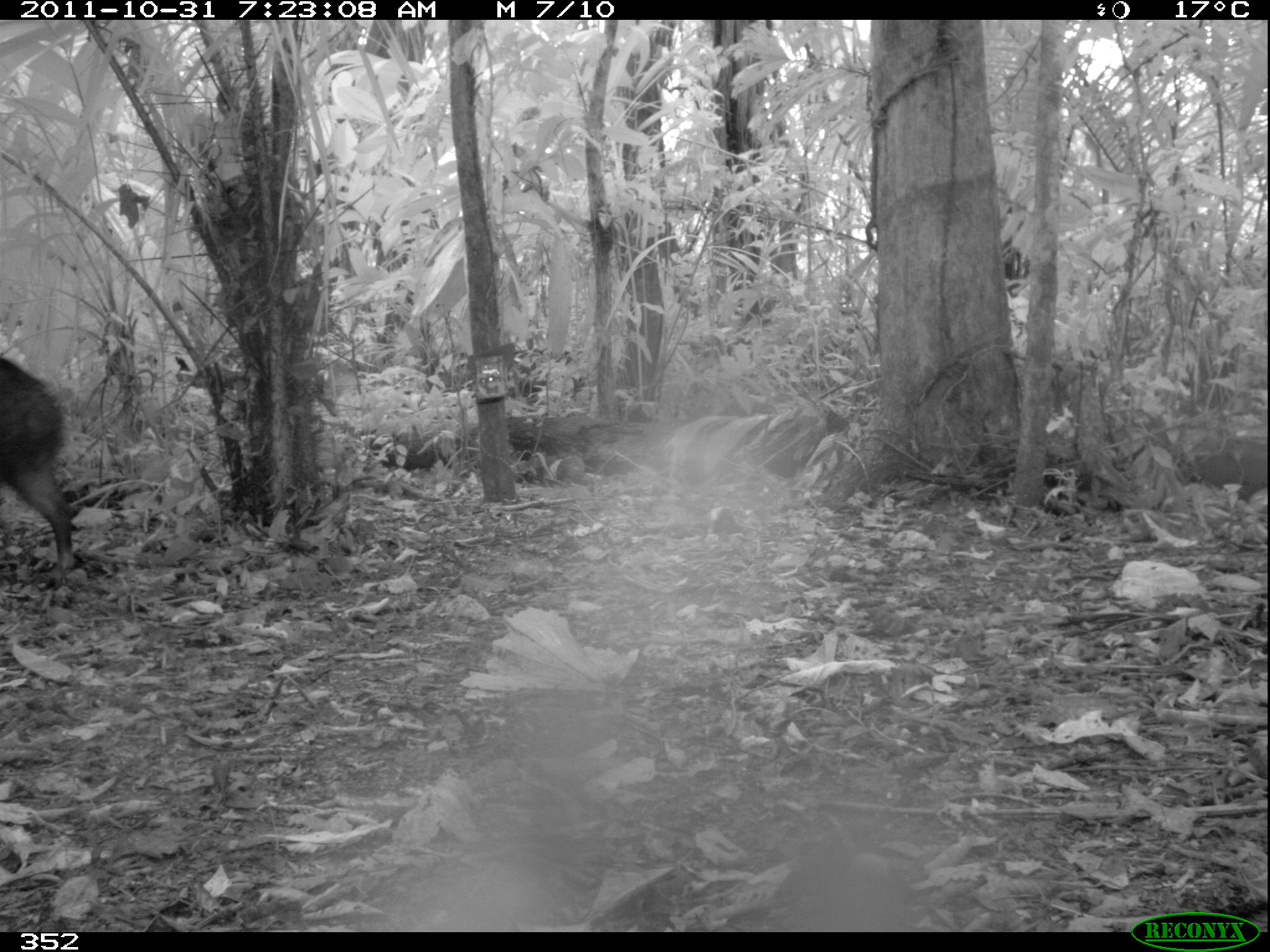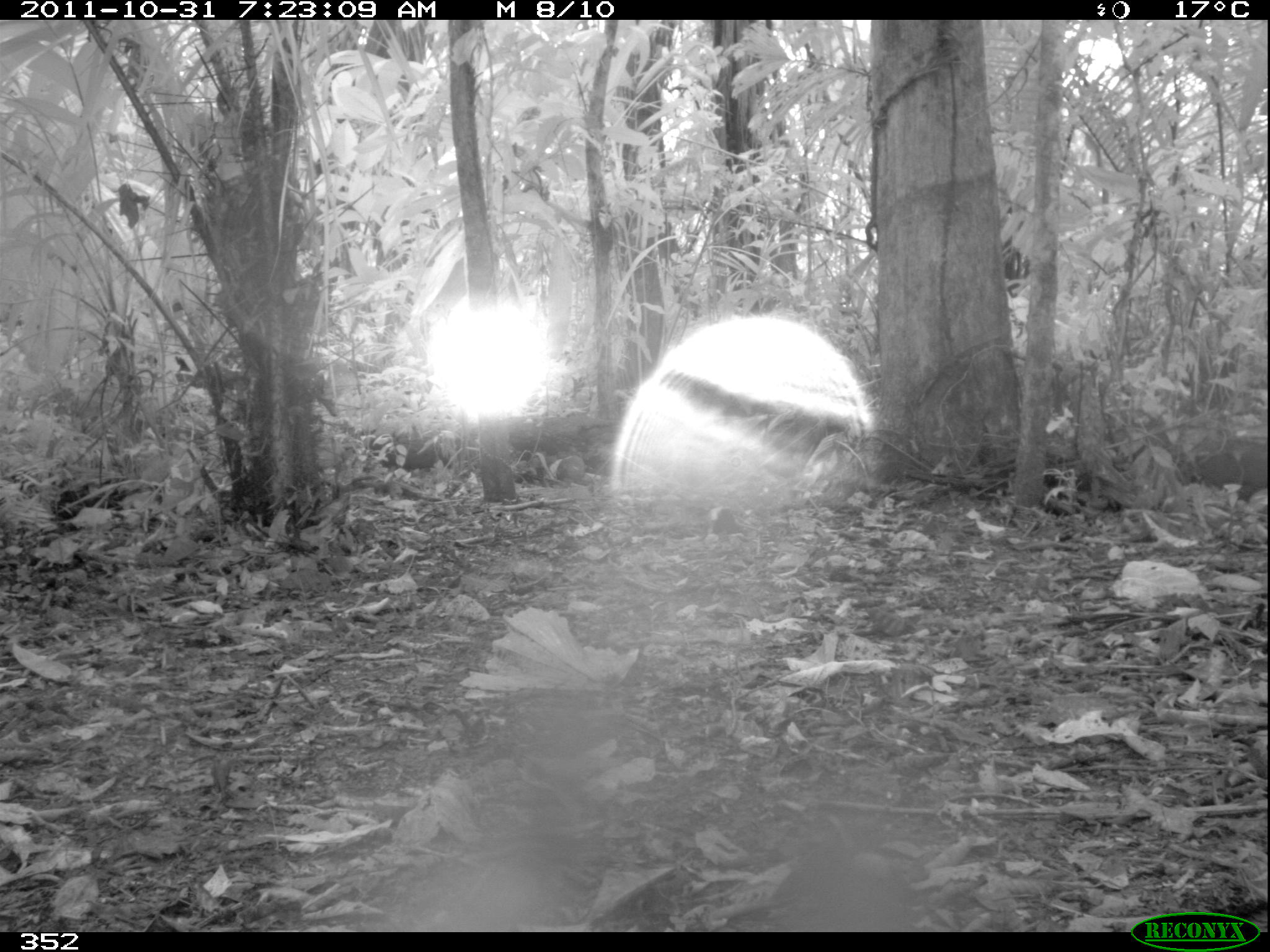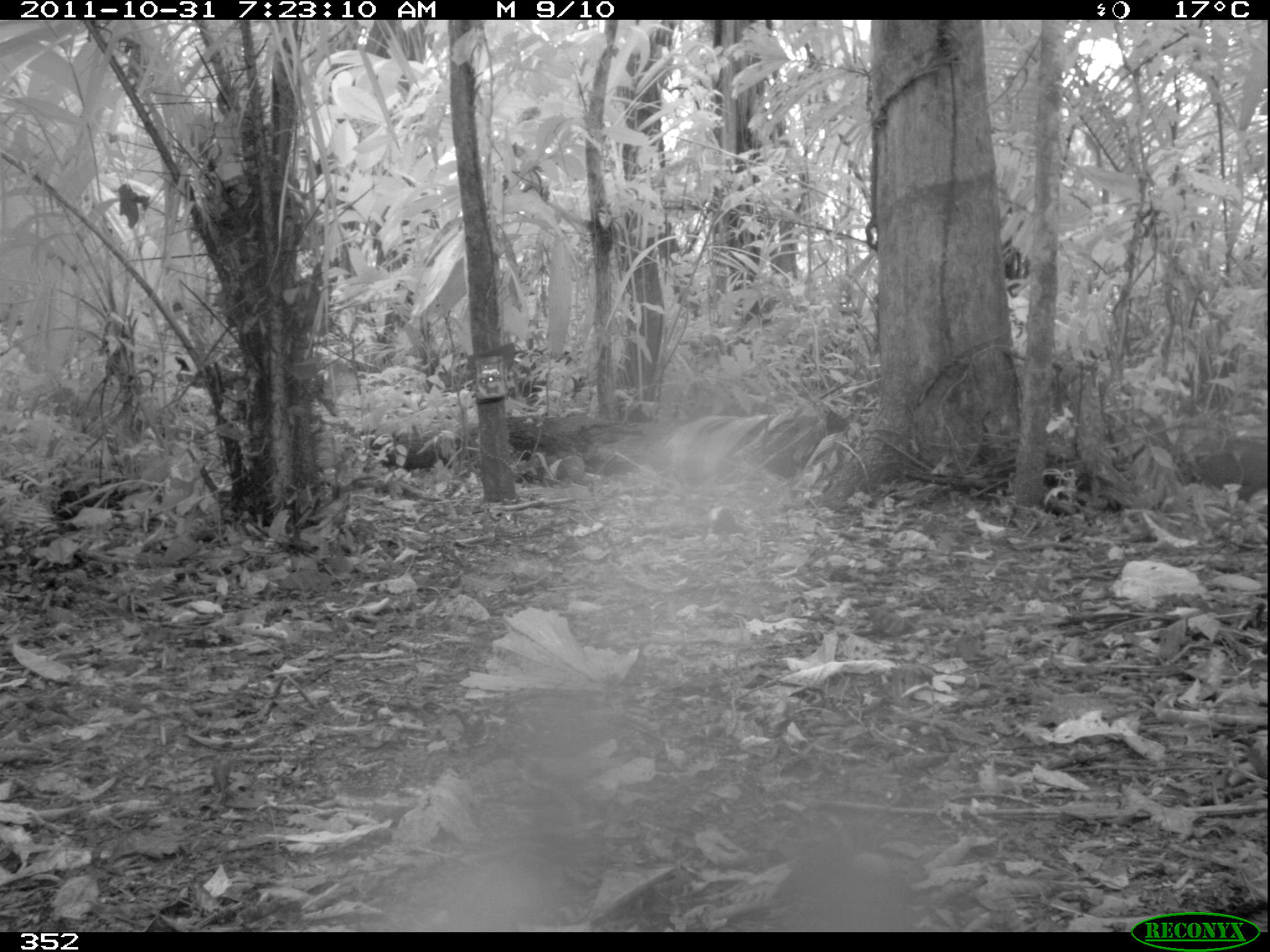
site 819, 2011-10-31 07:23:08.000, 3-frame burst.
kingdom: Animalia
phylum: Chordata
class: Mammalia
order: Artiodactyla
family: Tayassuidae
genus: Tayassu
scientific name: Tayassu pecari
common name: white-lipped peccary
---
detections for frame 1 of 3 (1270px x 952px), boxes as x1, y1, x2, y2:
tayassu pecari: 0, 343, 90, 590